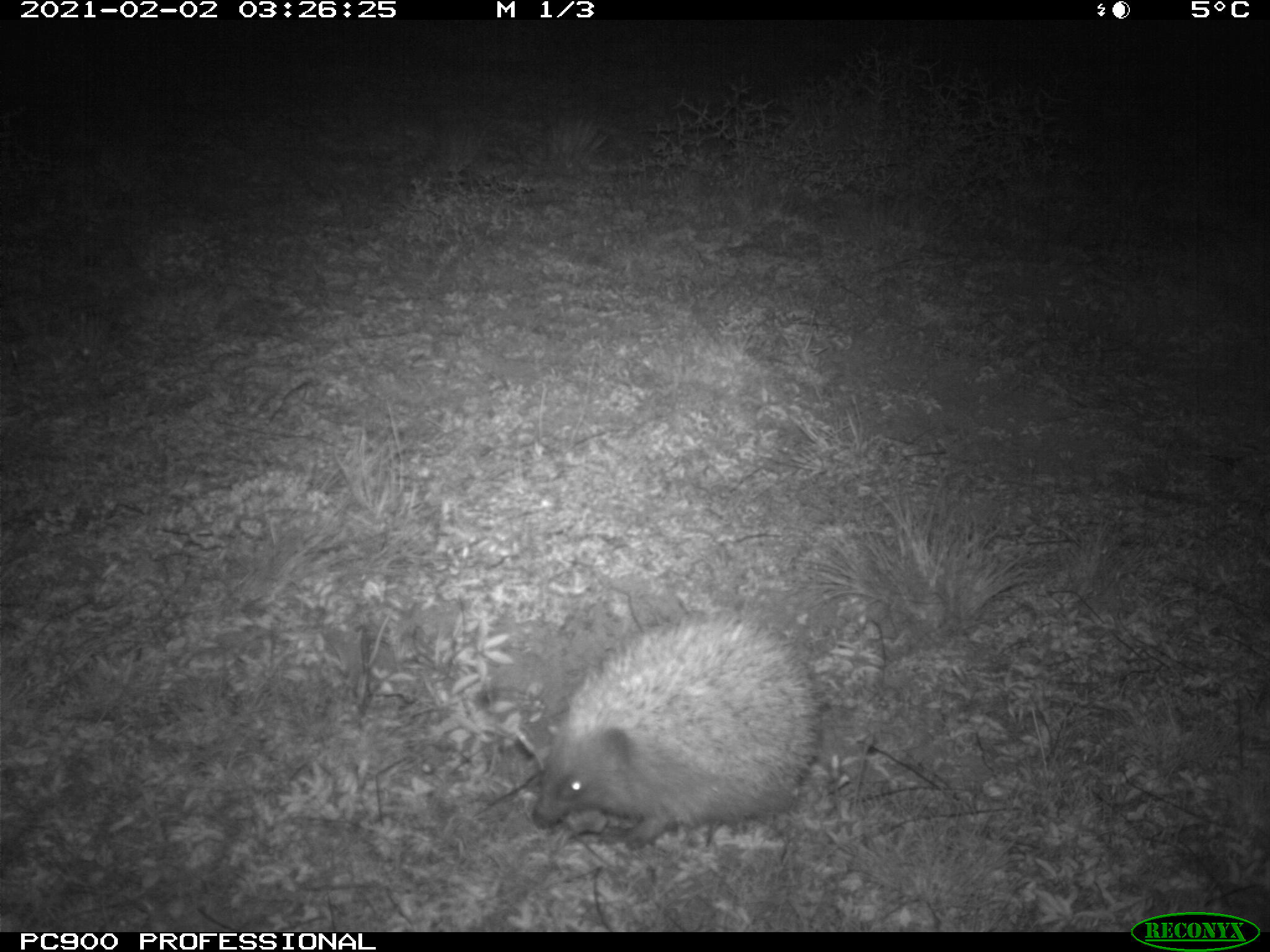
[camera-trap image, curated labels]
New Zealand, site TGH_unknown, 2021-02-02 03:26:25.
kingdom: Animalia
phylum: Chordata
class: Mammalia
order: Eulipotyphla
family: Erinaceidae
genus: Erinaceus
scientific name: Erinaceus europaeus europaeus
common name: european hedgehog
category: hedgehog